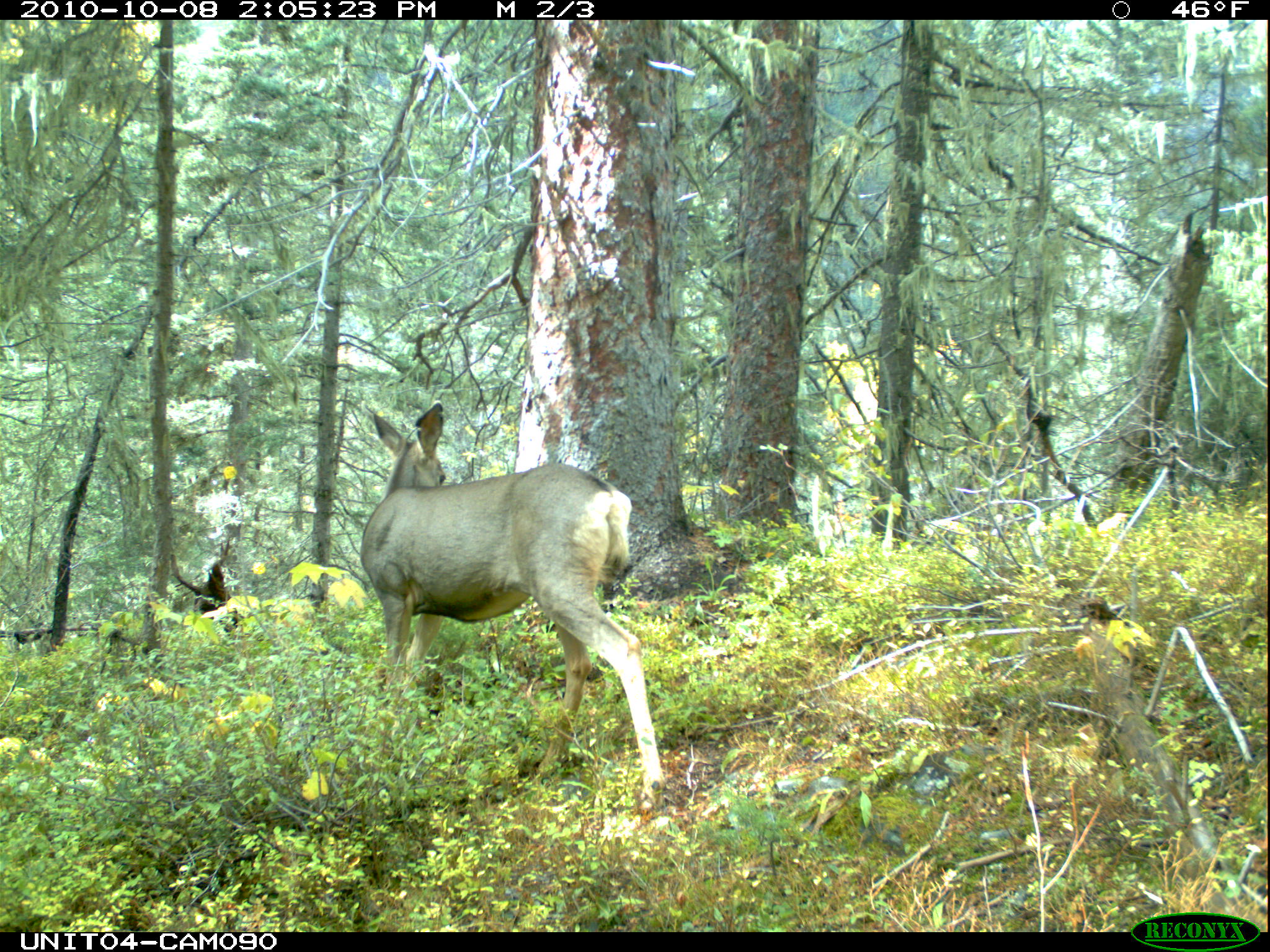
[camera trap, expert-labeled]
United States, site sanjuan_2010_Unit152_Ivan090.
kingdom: Animalia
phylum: Chordata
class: Mammalia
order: Artiodactyla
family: Cervidae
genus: Odocoileus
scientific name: Odocoileus hemionus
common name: mule deer